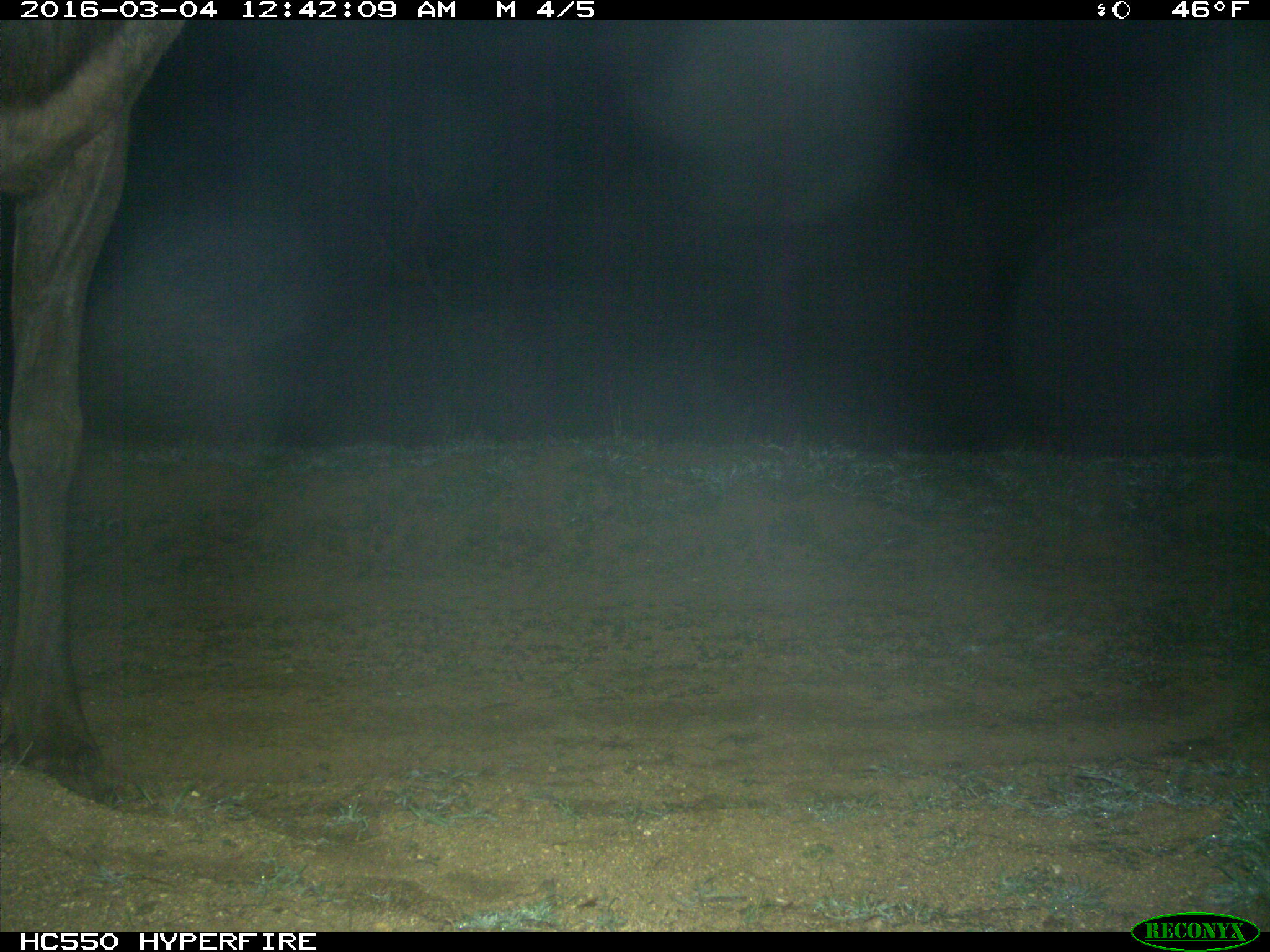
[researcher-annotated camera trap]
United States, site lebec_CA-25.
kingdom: Animalia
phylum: Chordata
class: Mammalia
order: Artiodactyla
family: Cervidae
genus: Cervus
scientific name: Cervus canadensis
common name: elk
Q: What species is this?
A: Cervus canadensis (elk).